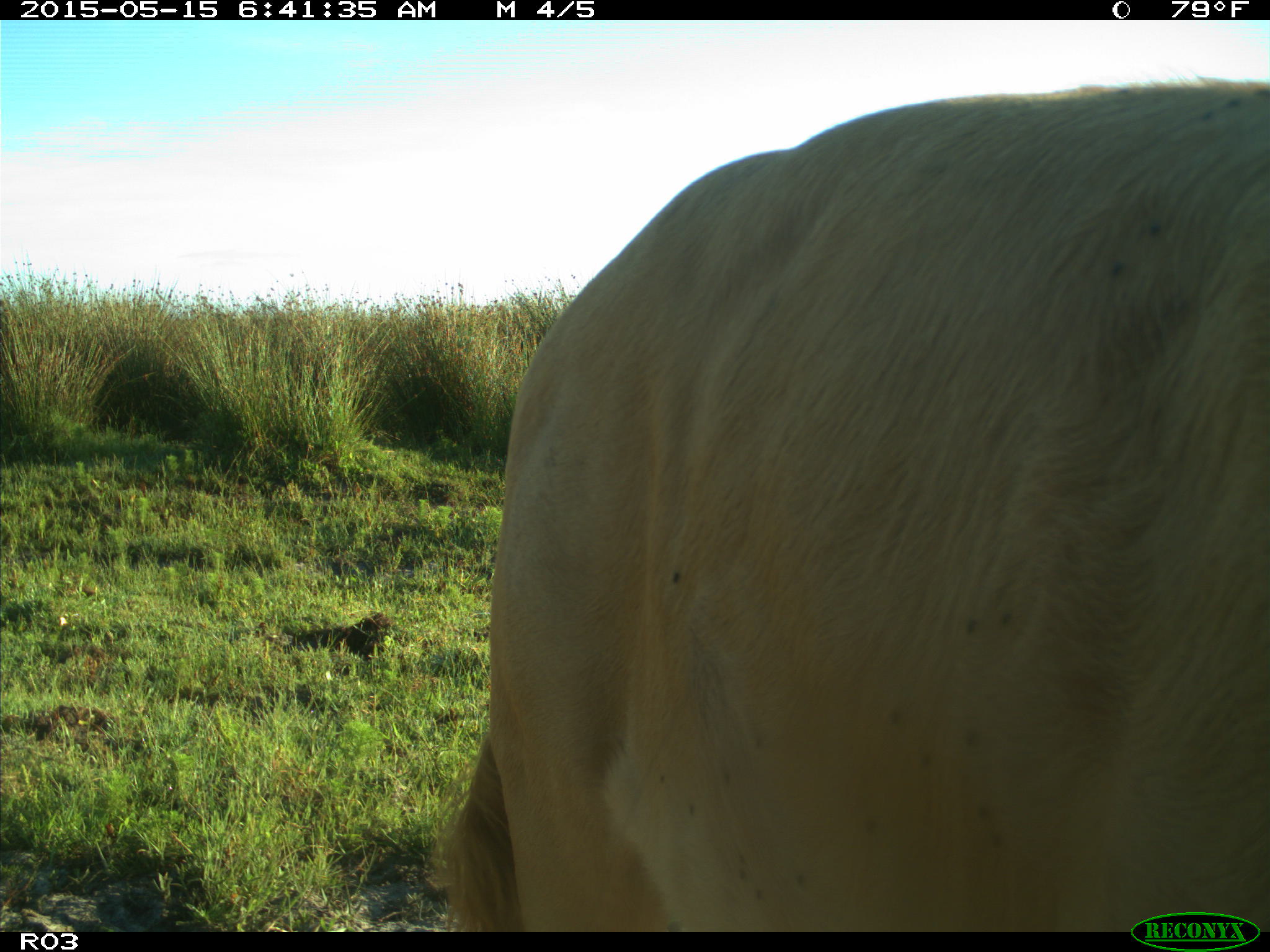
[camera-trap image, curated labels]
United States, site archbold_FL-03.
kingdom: Animalia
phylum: Chordata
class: Mammalia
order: Artiodactyla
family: Bovidae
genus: Bos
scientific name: Bos taurus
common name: domestic cow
Bos taurus (domestic cow).